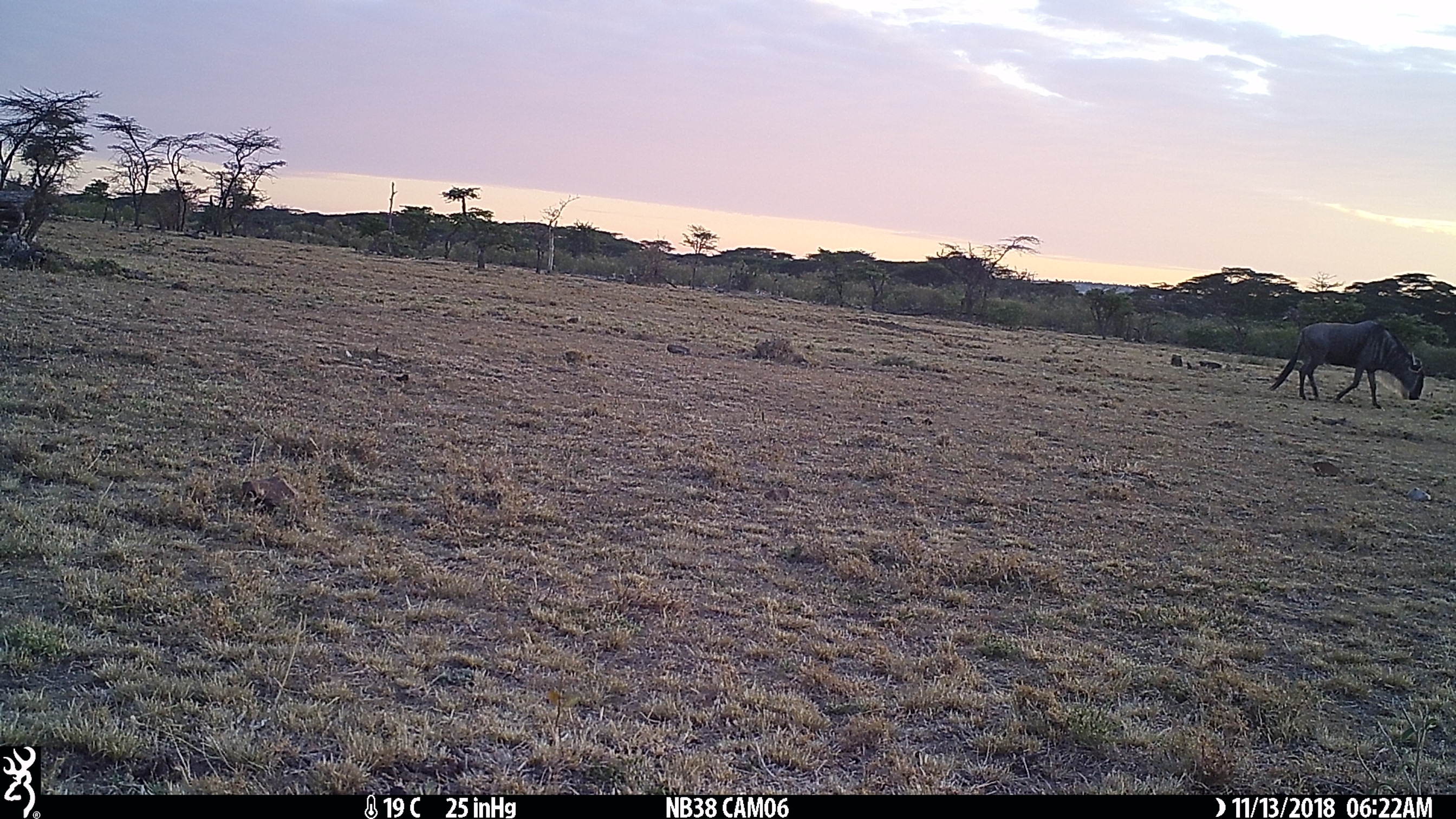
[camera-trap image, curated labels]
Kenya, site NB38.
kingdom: Animalia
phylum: Chordata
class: Mammalia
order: Artiodactyla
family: Bovidae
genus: Connochaetes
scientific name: Connochaetes taurinus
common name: blue wildebeest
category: wildebeest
Wildebeest (blue wildebeest) (Connochaetes taurinus).